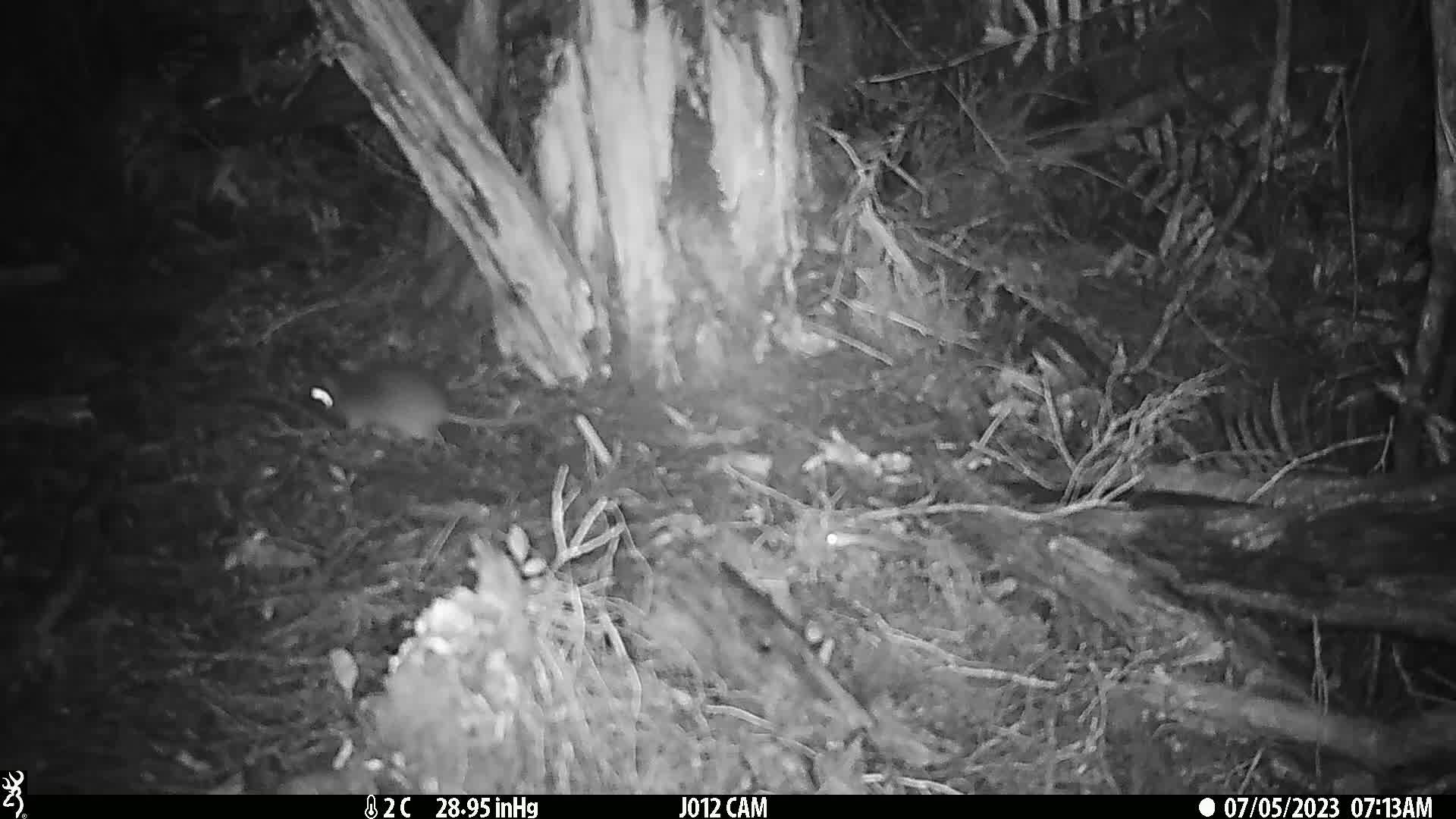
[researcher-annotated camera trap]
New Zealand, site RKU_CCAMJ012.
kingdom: Animalia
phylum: Chordata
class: Mammalia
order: Rodentia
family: Muridae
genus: Rattus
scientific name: Rattus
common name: rat